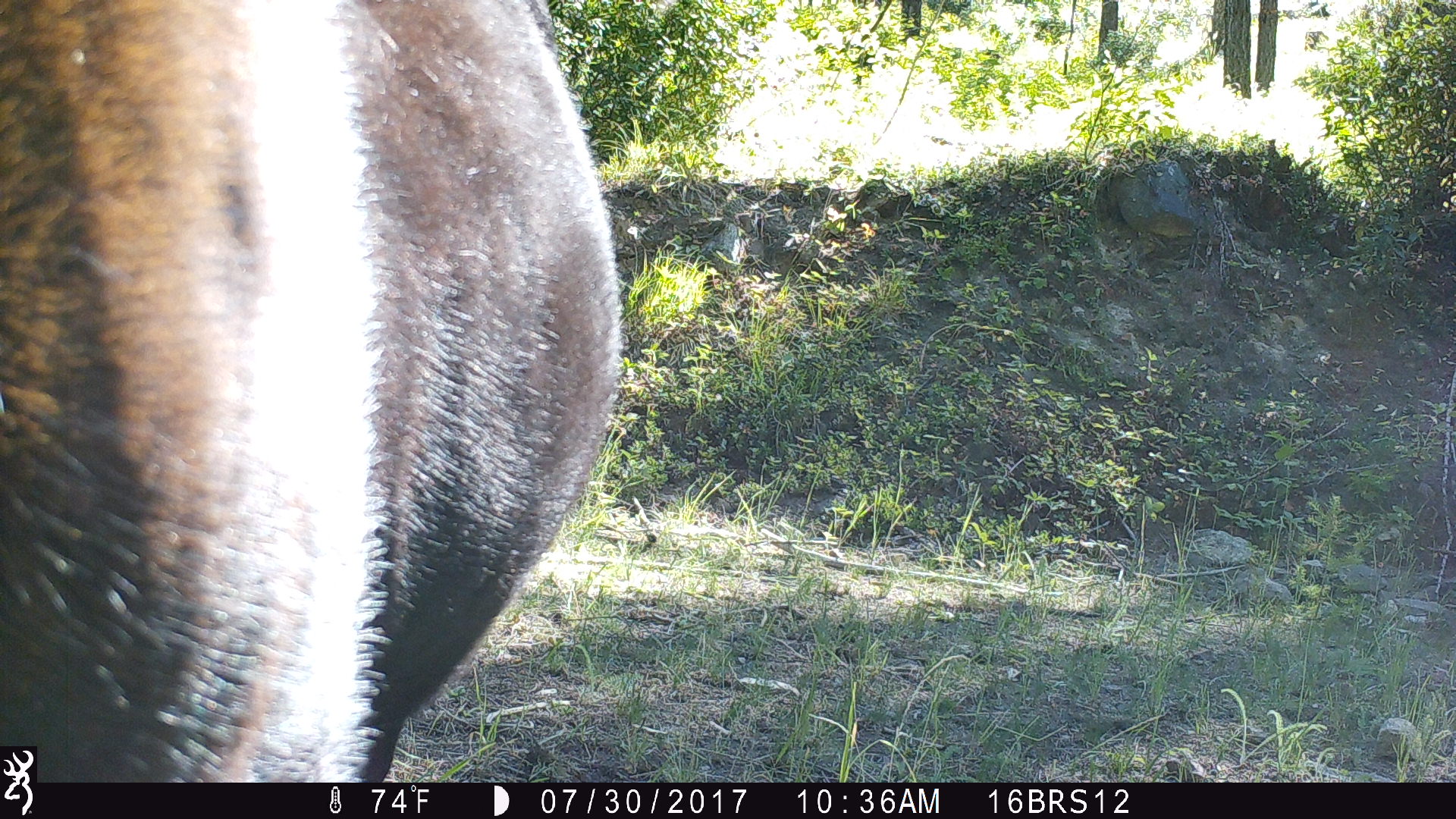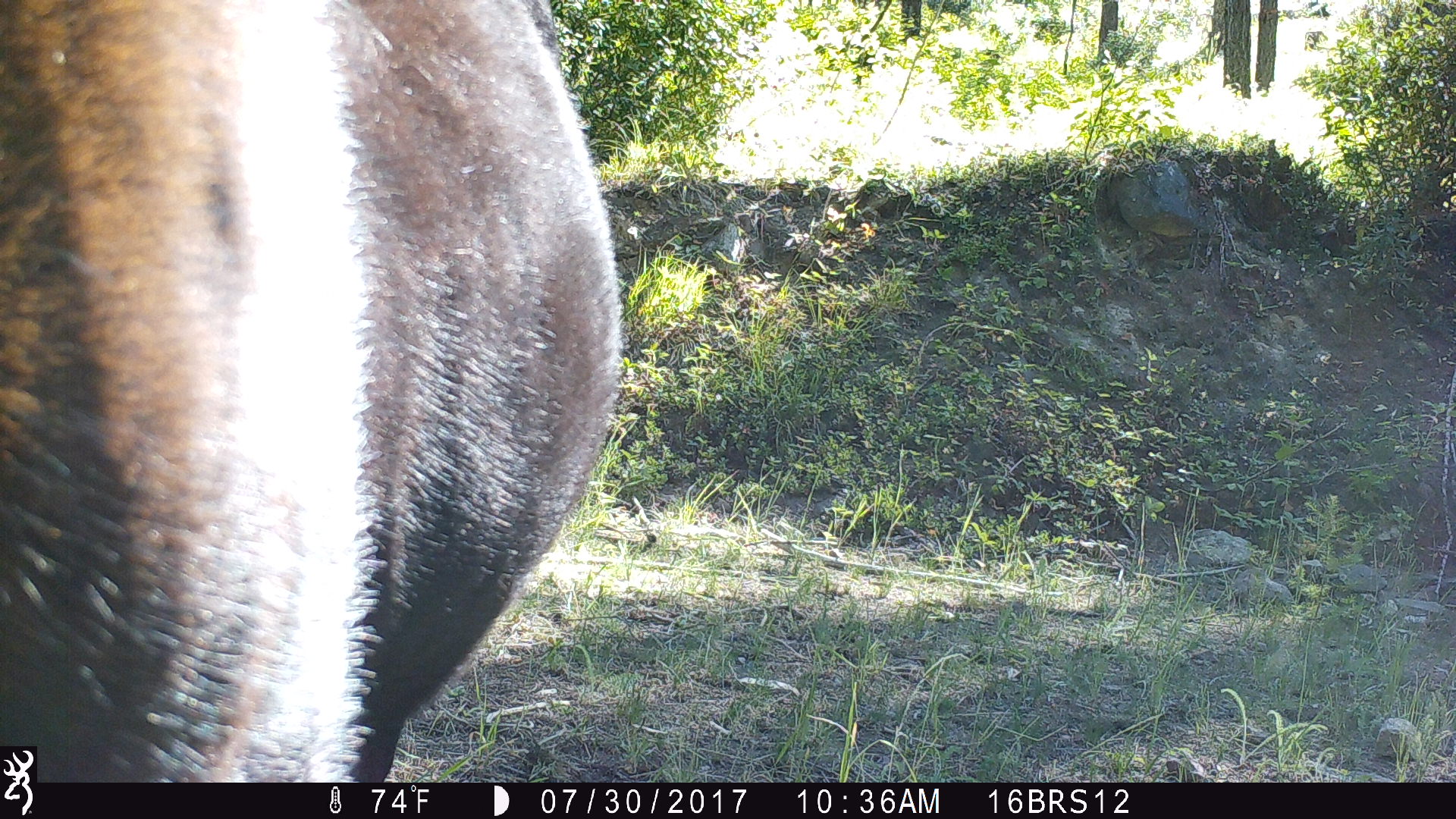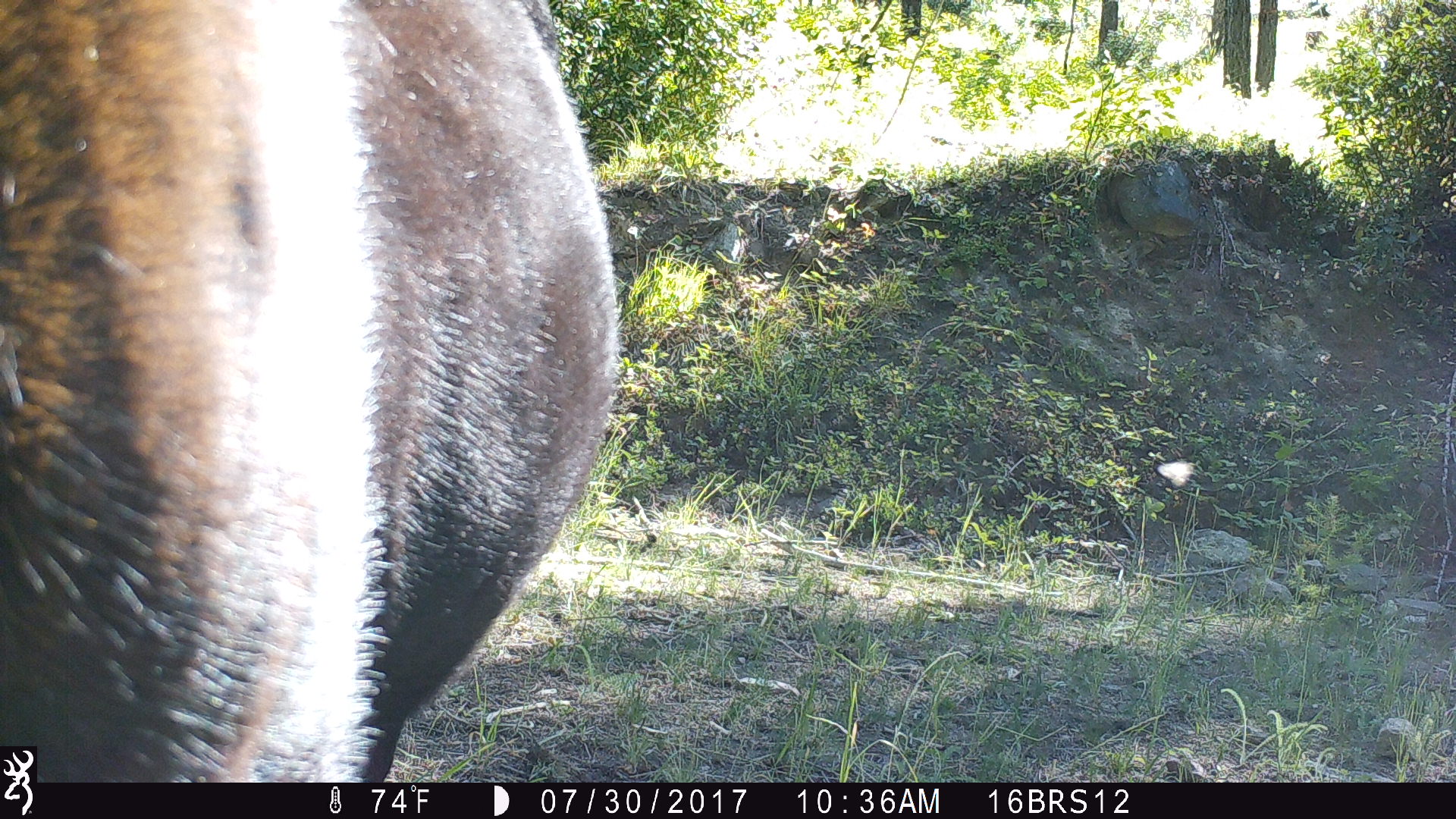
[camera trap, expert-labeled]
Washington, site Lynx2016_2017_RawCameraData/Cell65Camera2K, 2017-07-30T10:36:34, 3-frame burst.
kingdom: Animalia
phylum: Chordata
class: Mammalia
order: Artiodactyla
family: Bovidae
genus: Bos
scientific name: Bos taurus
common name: domestic cattle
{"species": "domestic cattle (Bos taurus)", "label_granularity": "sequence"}